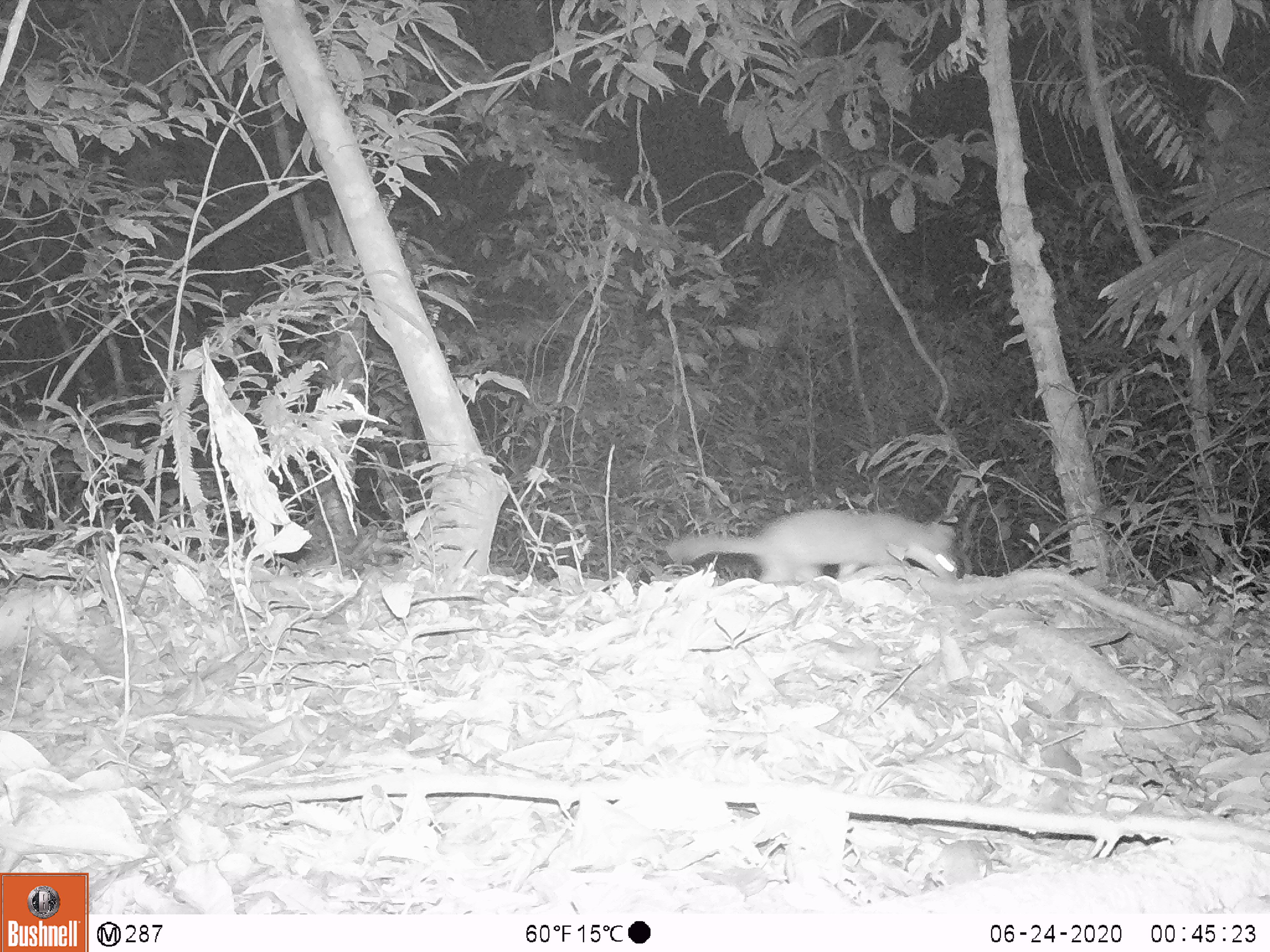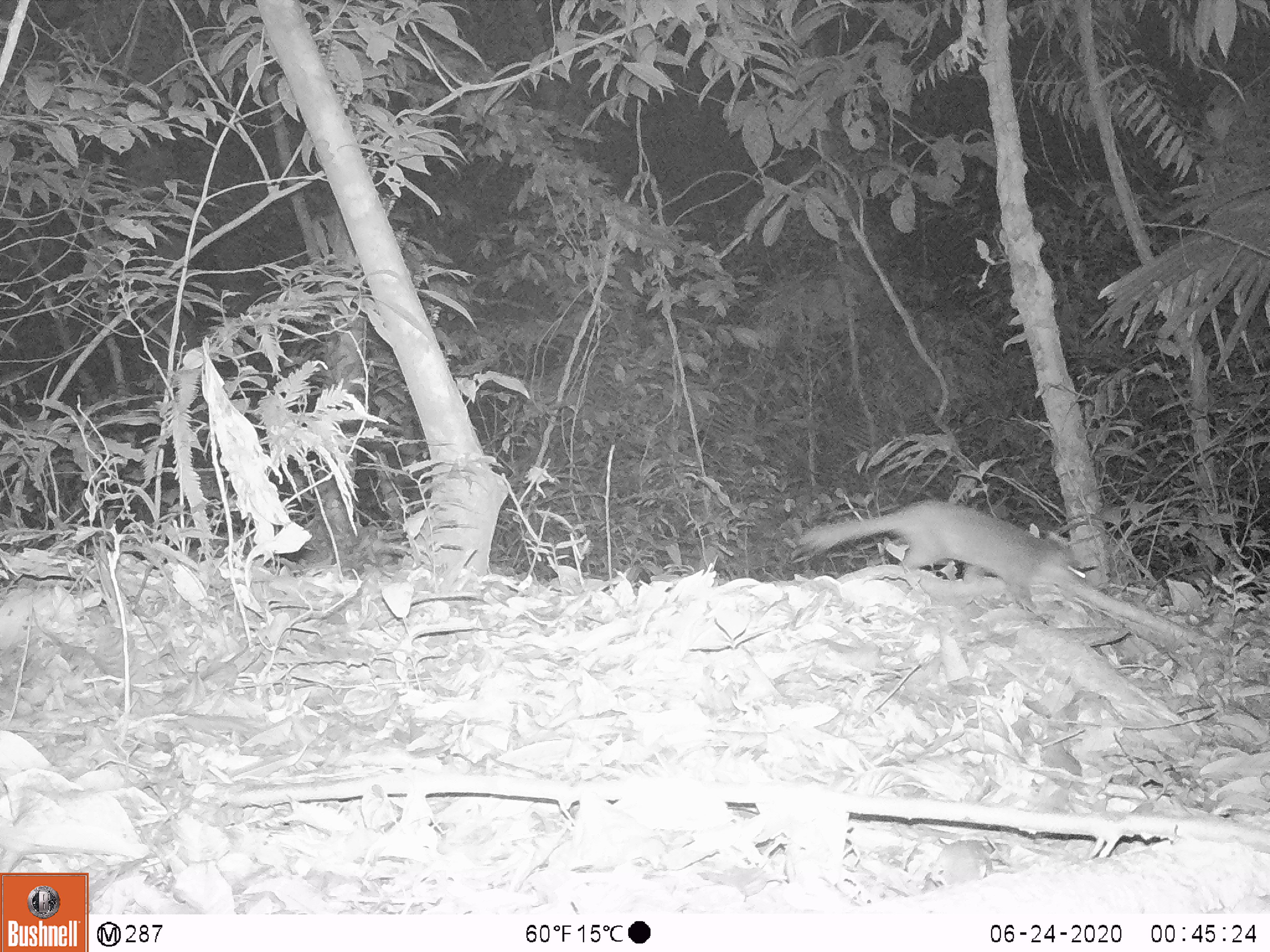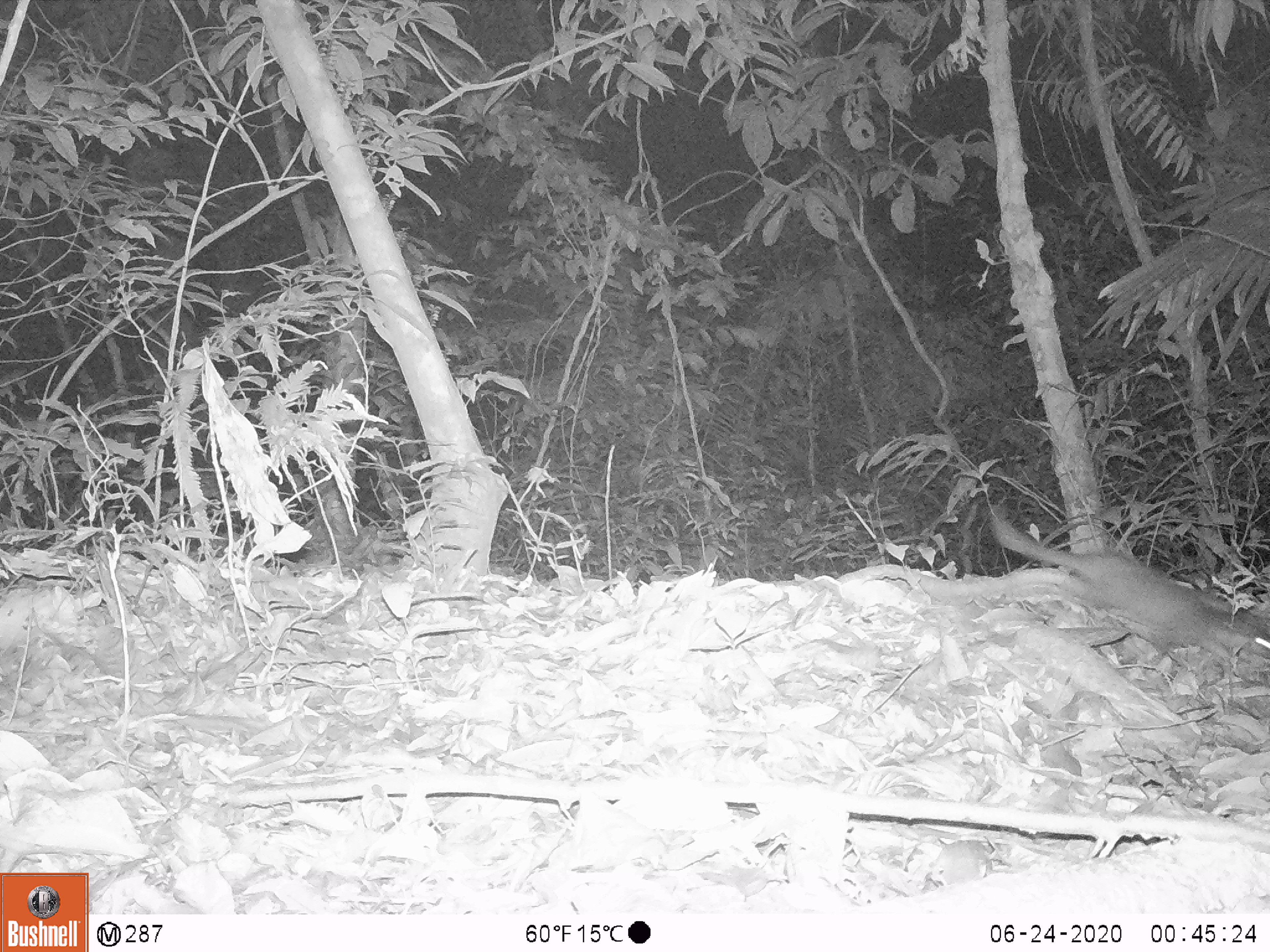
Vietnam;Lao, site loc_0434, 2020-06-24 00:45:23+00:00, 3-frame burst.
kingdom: Animalia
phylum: Chordata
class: Mammalia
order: Carnivora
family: Mustelidae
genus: Melogale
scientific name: Melogale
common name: ferret badger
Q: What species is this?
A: Ferret badger (Melogale).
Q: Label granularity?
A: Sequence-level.